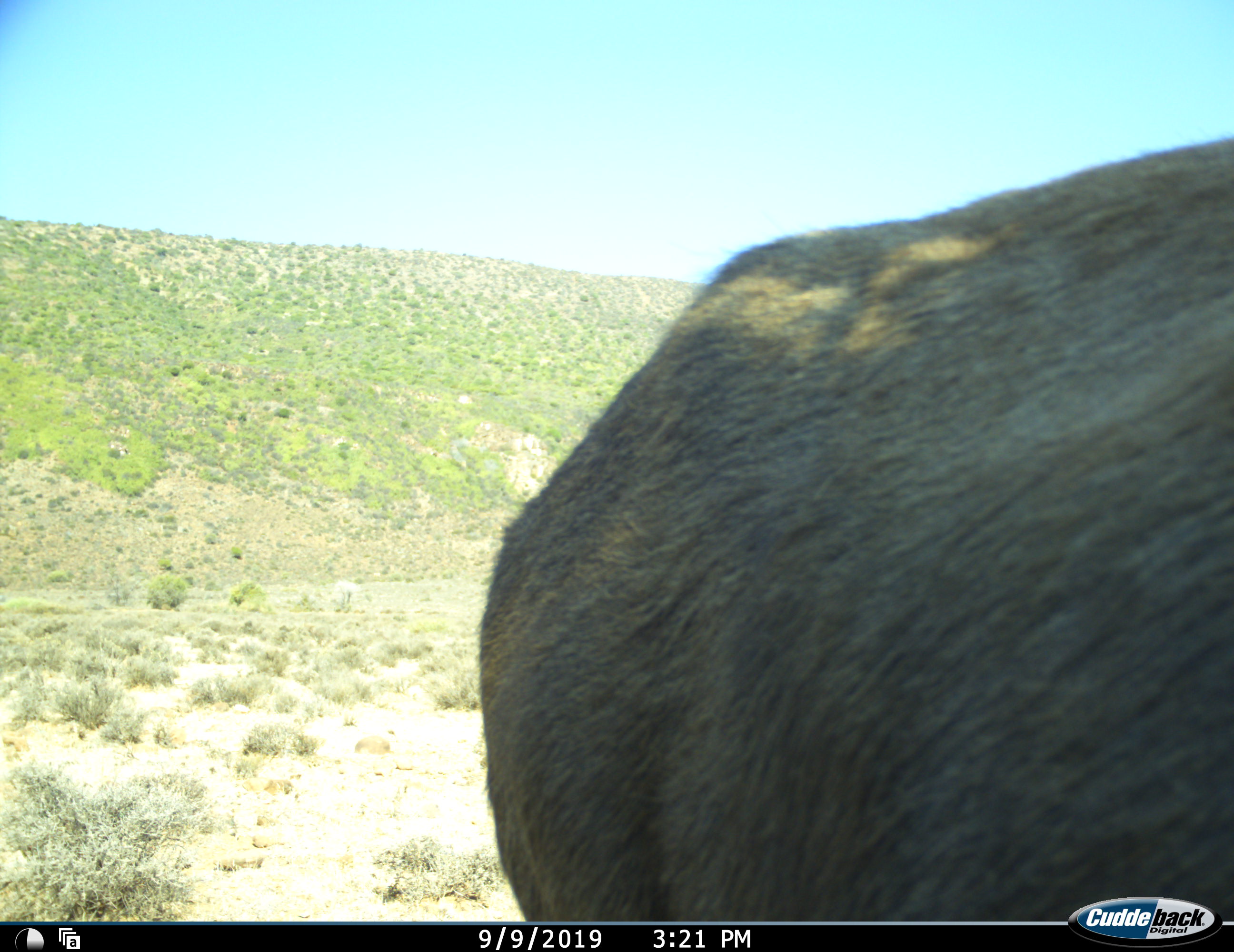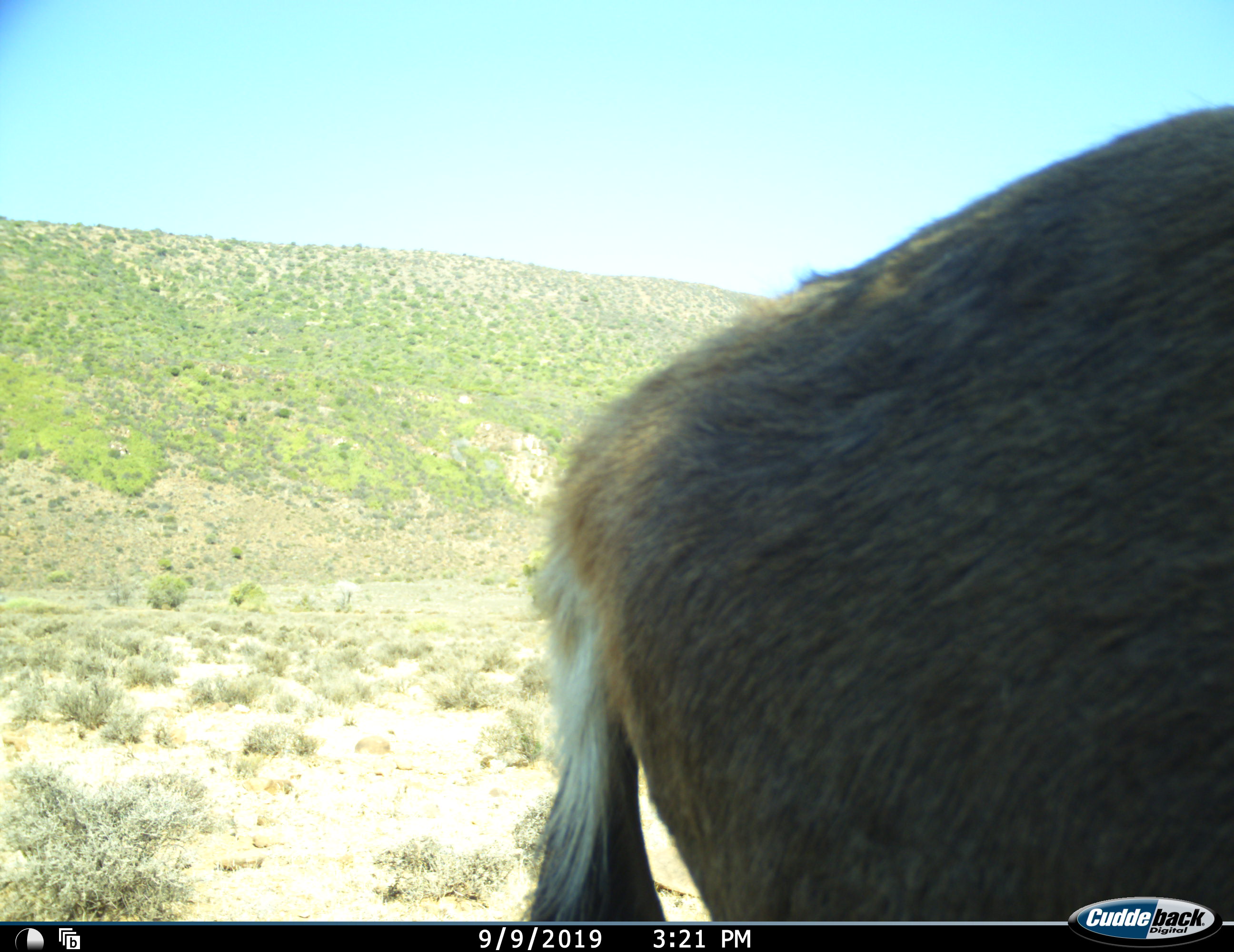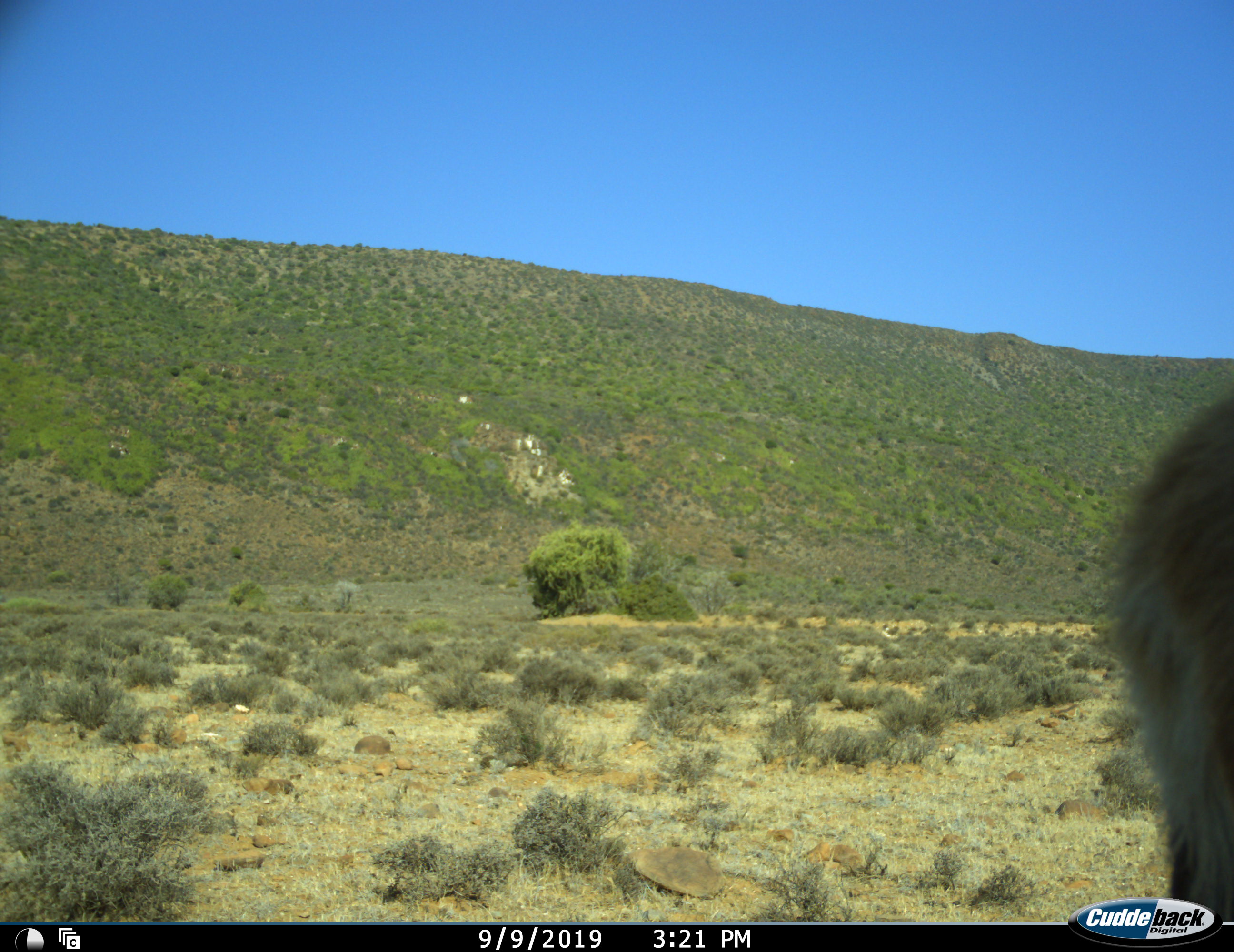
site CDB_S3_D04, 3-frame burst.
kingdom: Animalia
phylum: Chordata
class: Mammalia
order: Artiodactyla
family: Bovidae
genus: Tragelaphus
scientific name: Tragelaphus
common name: kudu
Kudu (Tragelaphus), count 1. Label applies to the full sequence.